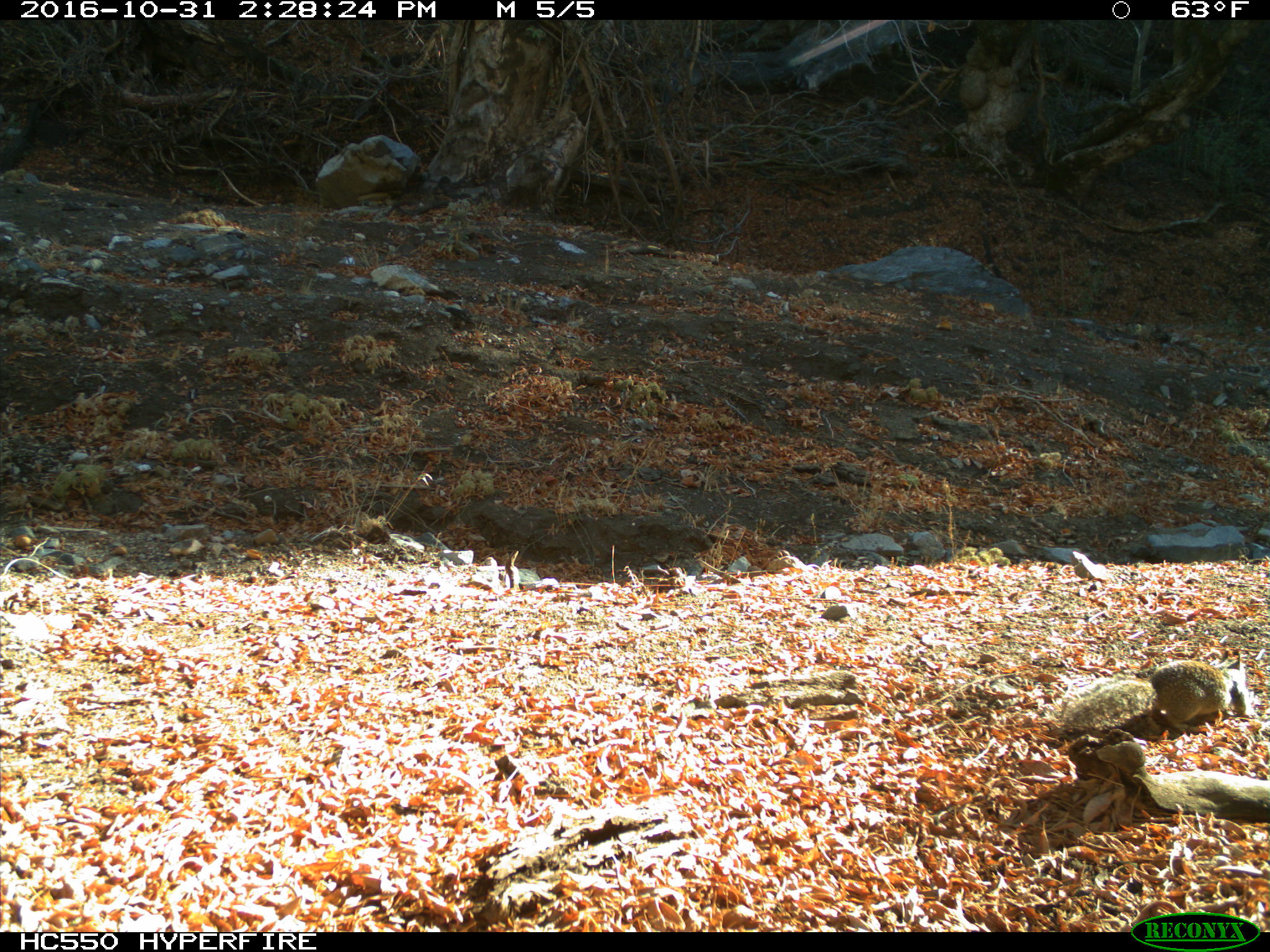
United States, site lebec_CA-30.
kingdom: Animalia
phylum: Chordata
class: Mammalia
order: Rodentia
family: Sciuridae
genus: Otospermophilus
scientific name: Otospermophilus beecheyi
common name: california ground squirrel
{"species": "Otospermophilus beecheyi (california ground squirrel)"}